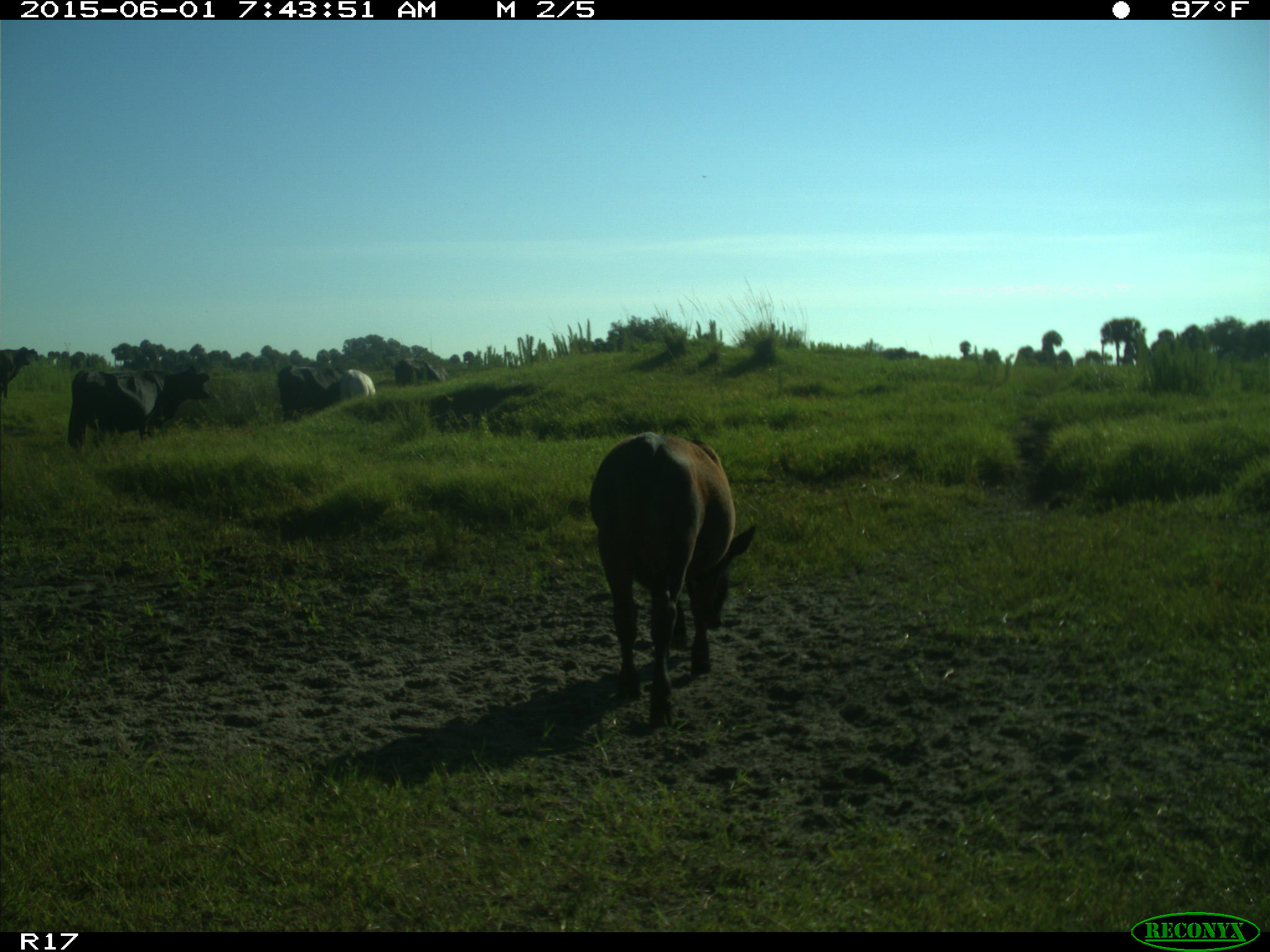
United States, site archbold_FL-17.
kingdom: Animalia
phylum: Chordata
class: Mammalia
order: Artiodactyla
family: Bovidae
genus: Bos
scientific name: Bos taurus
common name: domestic cow